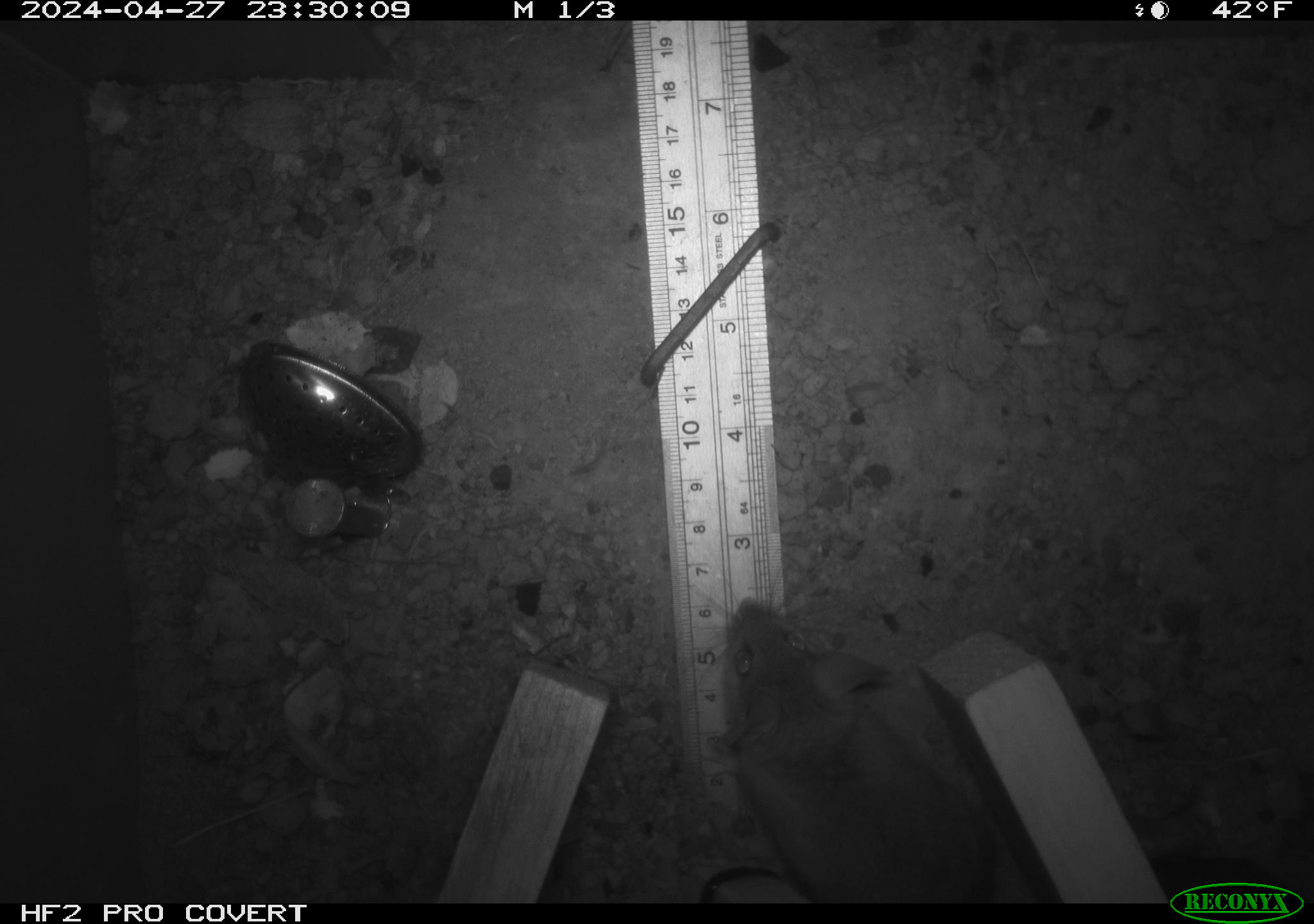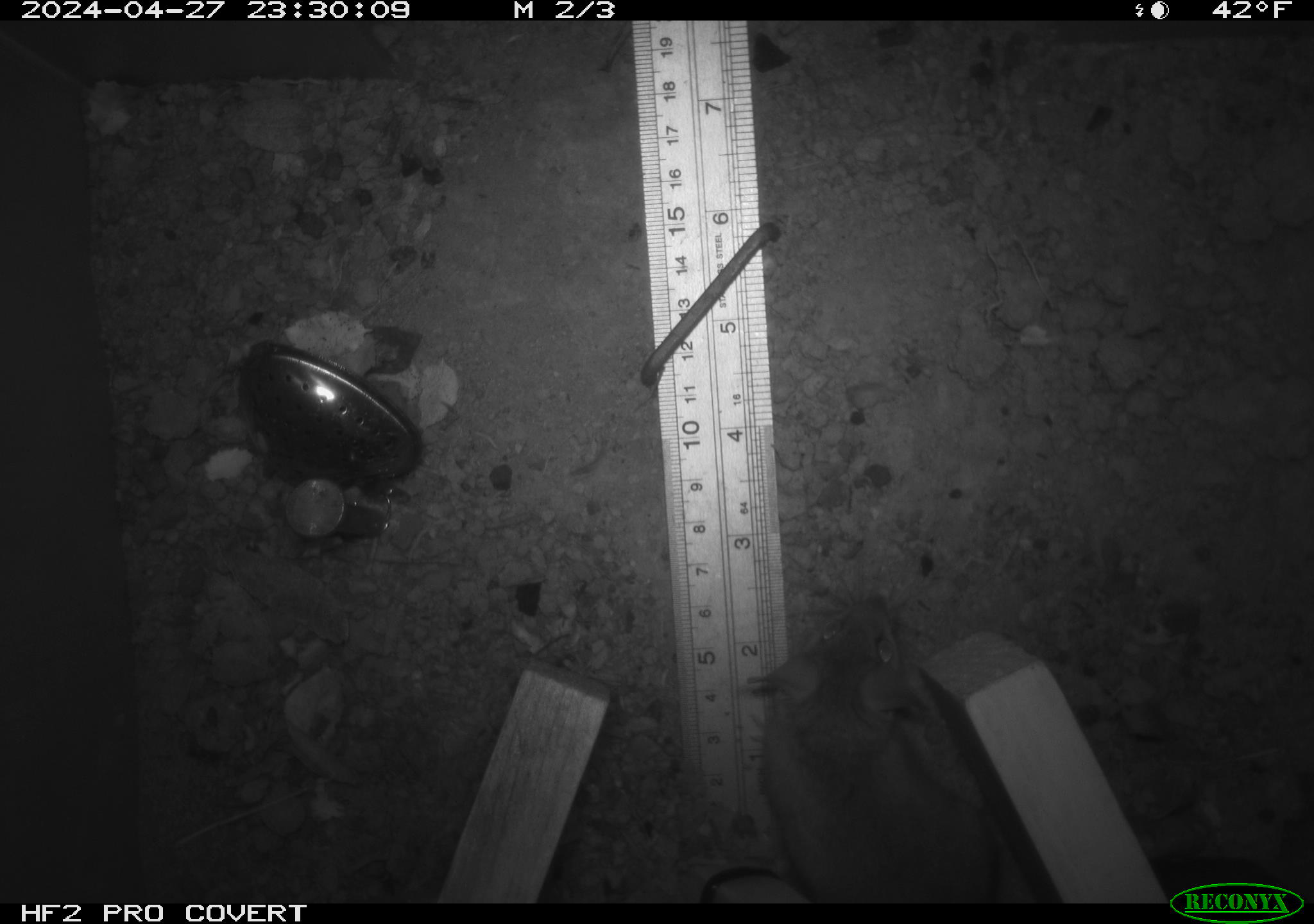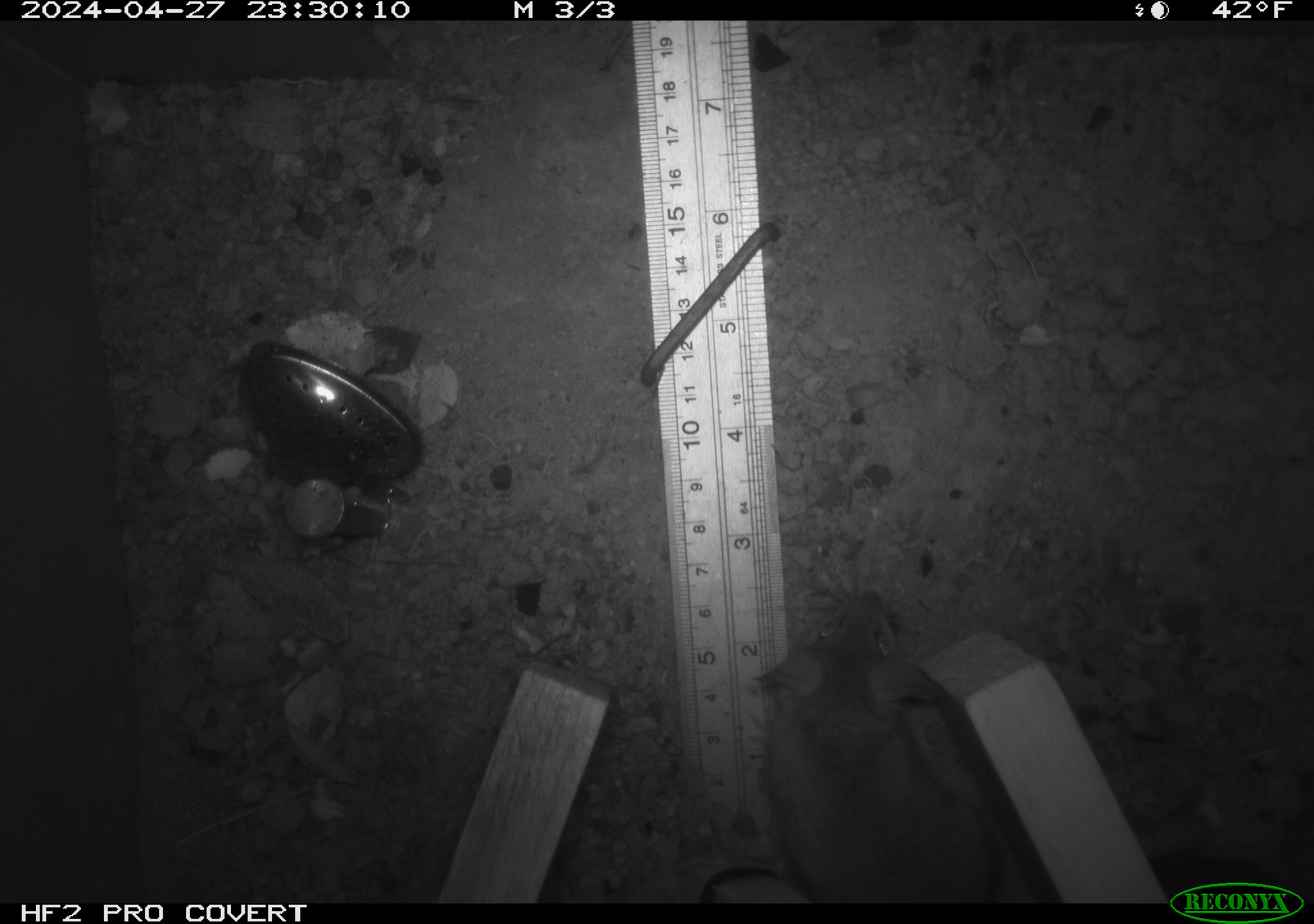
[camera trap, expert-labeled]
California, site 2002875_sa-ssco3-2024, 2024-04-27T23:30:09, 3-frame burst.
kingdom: Animalia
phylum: Chordata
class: Mammalia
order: Rodentia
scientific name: Rodentia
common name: rodent